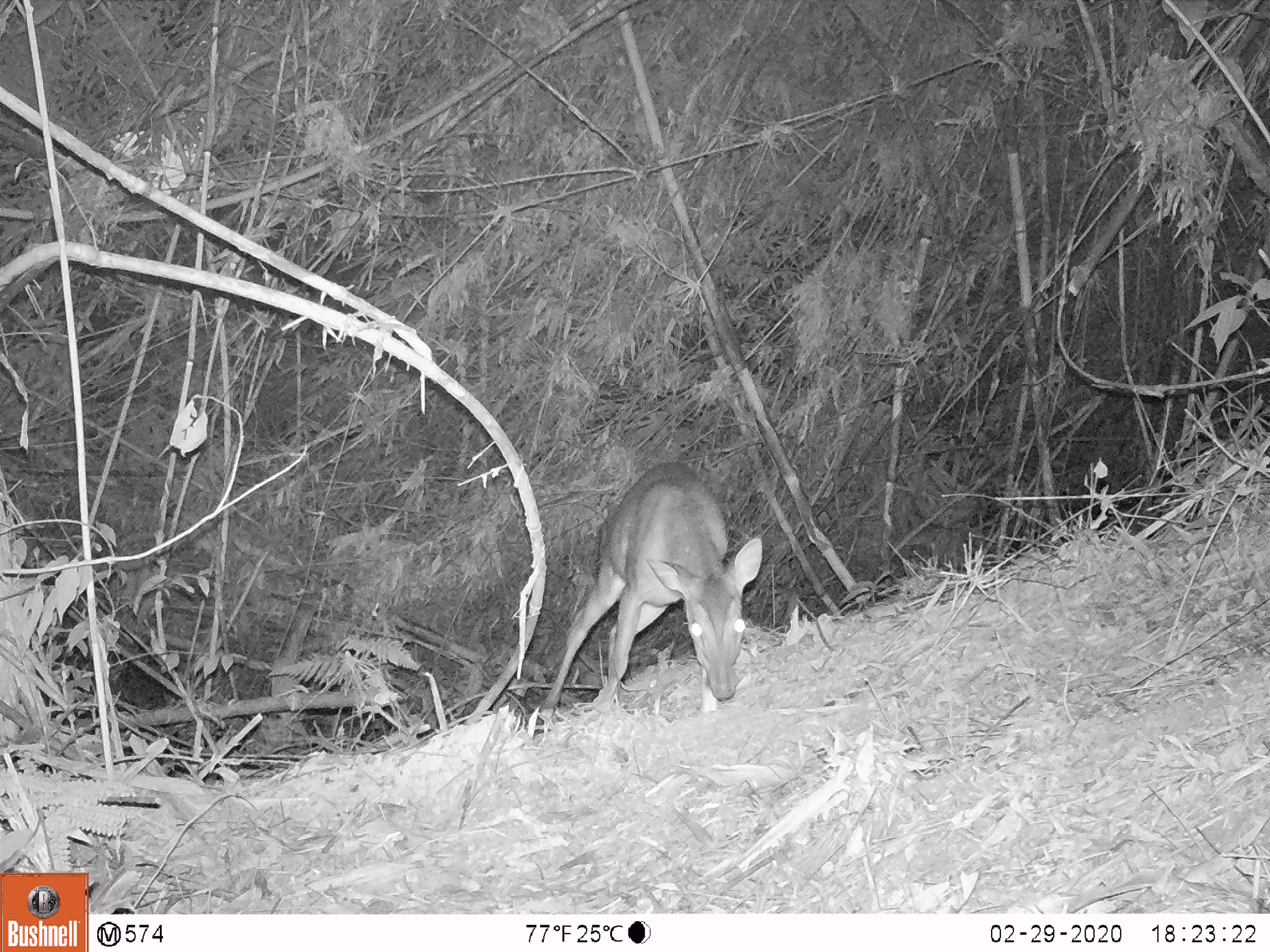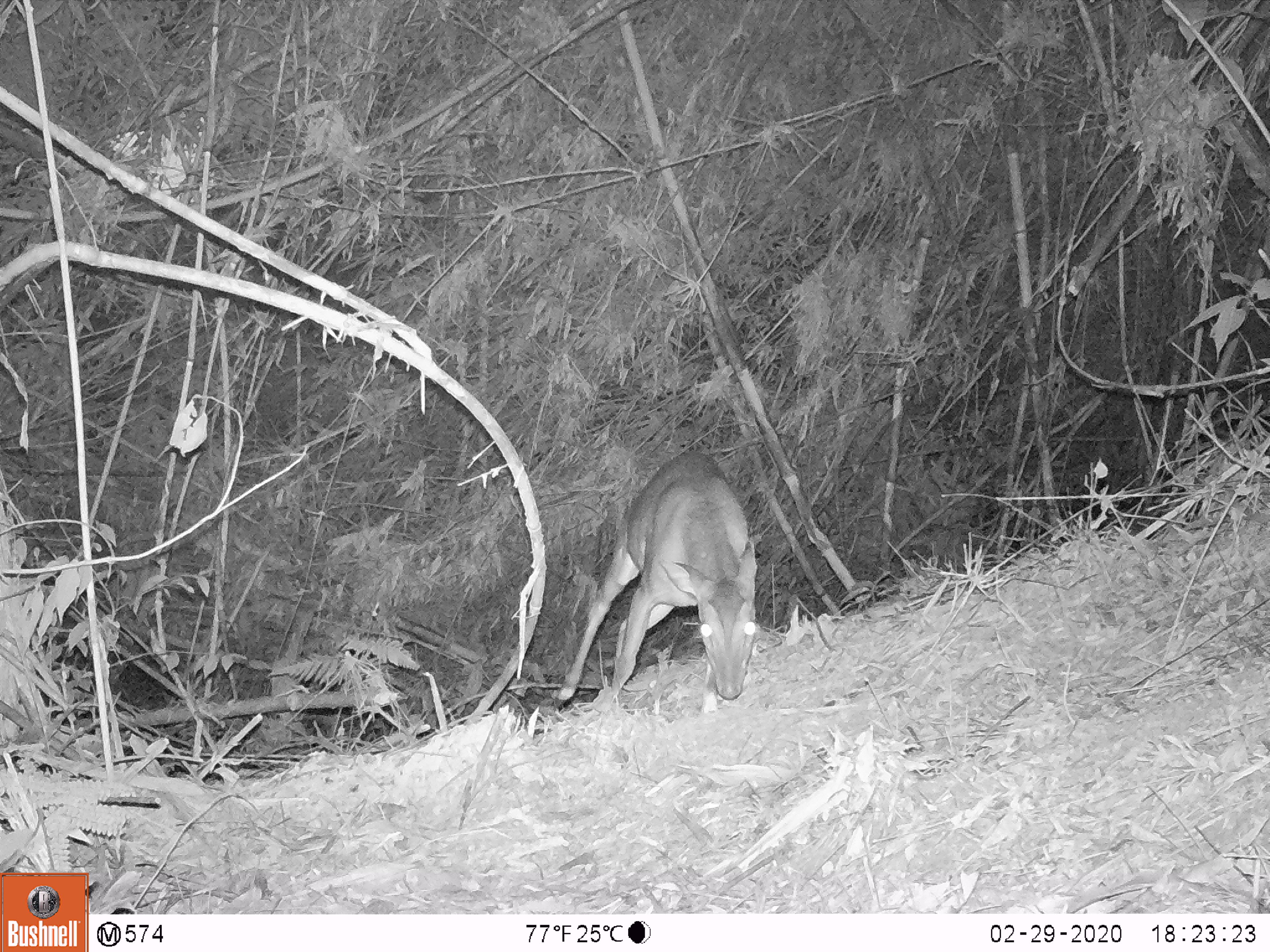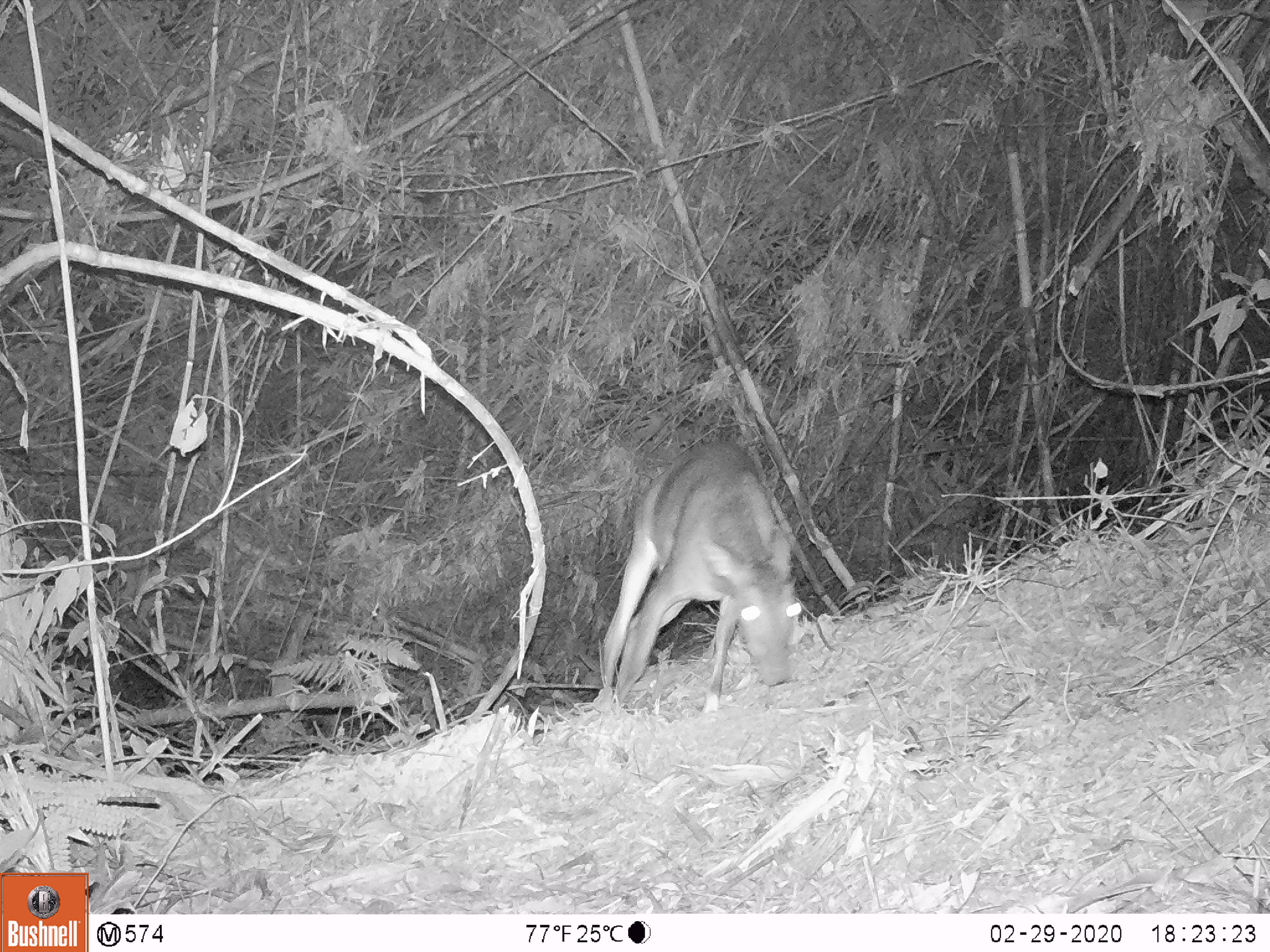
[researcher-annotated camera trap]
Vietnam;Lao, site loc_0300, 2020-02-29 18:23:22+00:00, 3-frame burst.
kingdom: Animalia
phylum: Chordata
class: Mammalia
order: Artiodactyla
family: Cervidae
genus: Muntiacus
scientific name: Muntiacus vuquangensis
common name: large-antlered muntjac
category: large antlered muntjac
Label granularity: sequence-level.